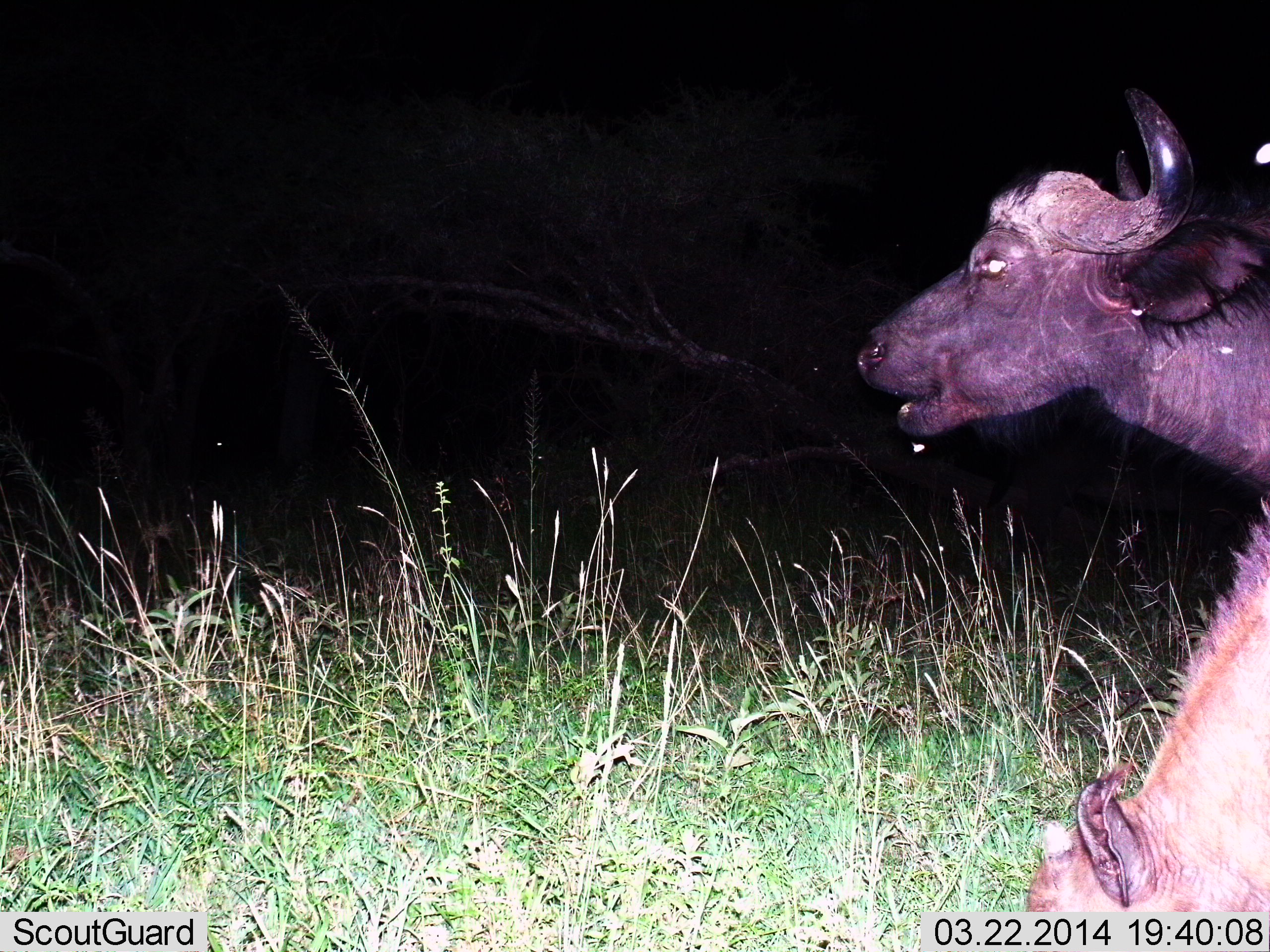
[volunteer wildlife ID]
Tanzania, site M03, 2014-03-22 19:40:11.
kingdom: Animalia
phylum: Chordata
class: Mammalia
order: Artiodactyla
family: Bovidae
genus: Syncerus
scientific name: Syncerus caffer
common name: cape buffalo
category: buffalo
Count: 2.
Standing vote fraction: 50%.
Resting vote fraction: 0%.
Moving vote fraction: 20%.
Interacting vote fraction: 0%.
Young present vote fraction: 30%.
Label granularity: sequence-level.